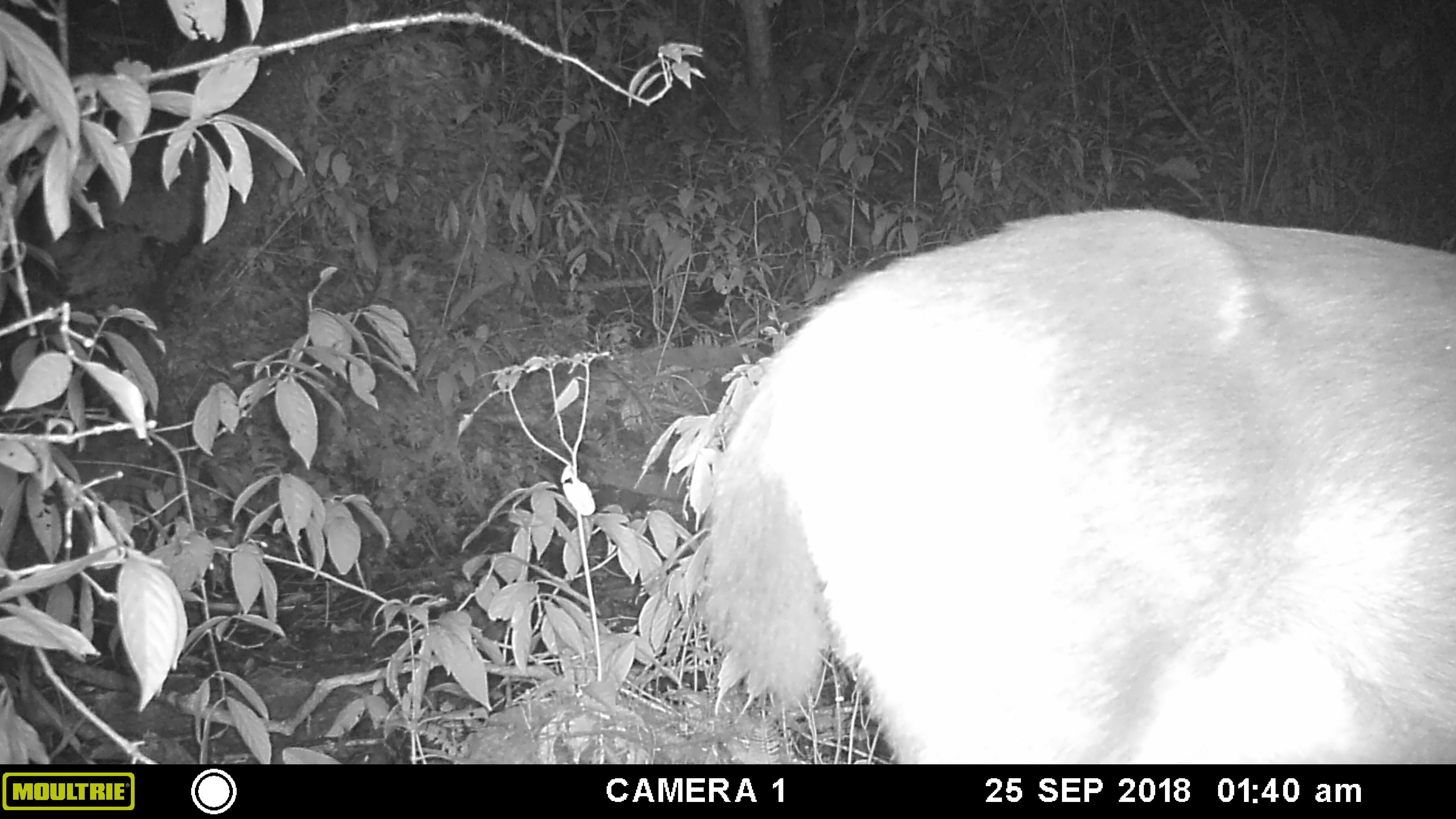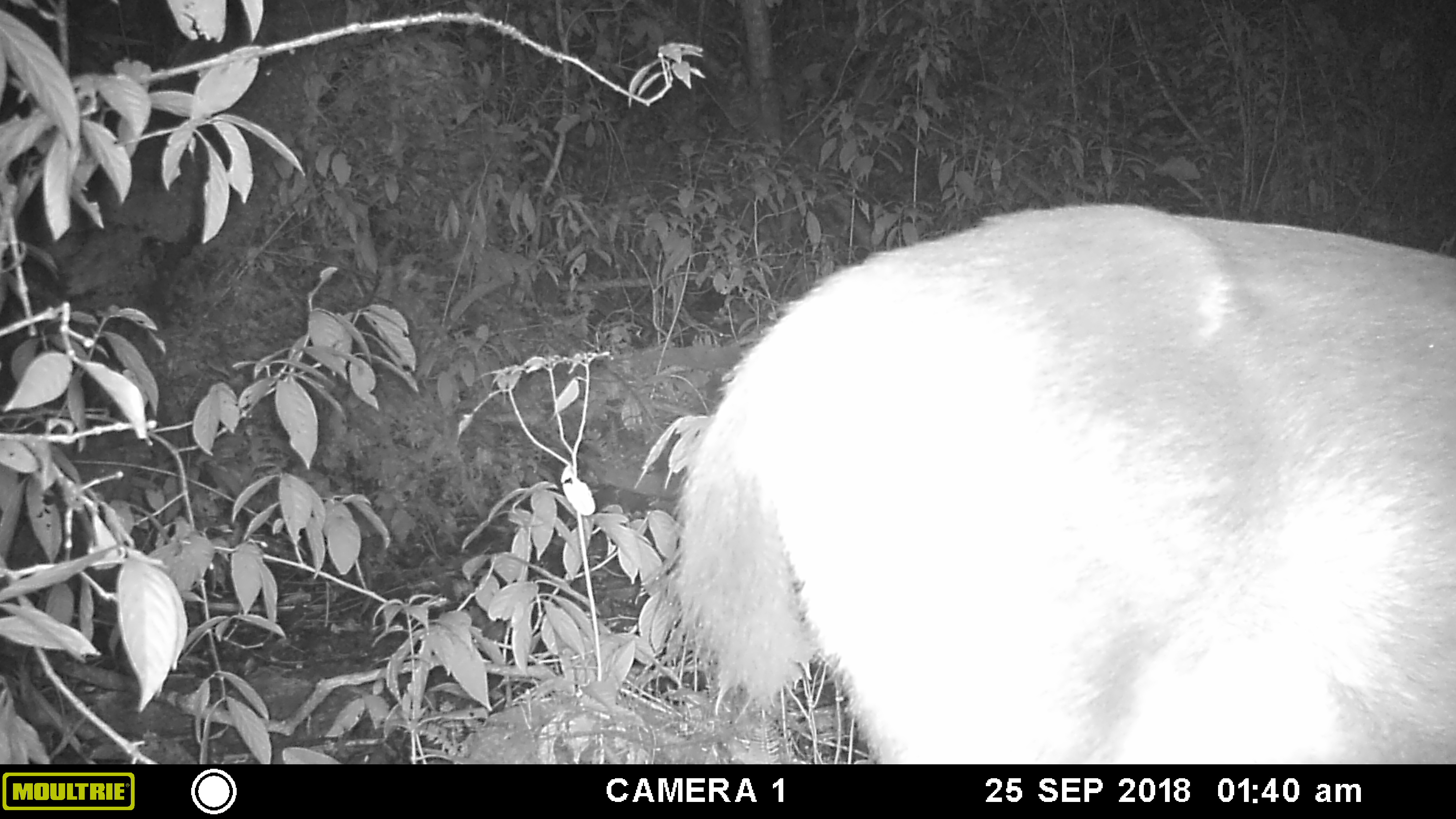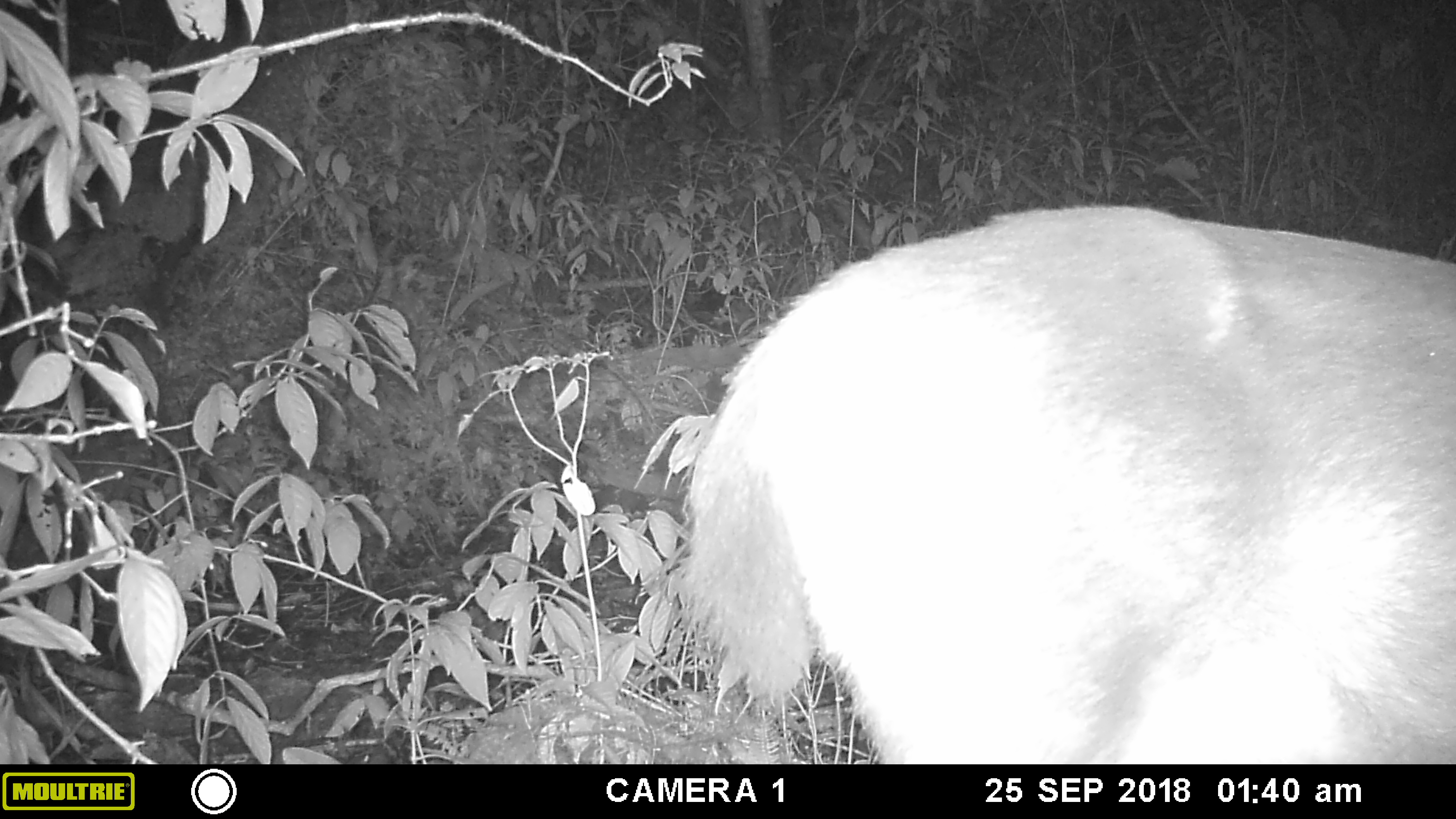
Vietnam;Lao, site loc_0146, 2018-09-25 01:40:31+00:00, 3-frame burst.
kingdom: Animalia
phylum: Chordata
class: Mammalia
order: Artiodactyla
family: Cervidae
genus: Rusa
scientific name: Rusa unicolor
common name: sambar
Sambar (Rusa unicolor). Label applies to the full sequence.